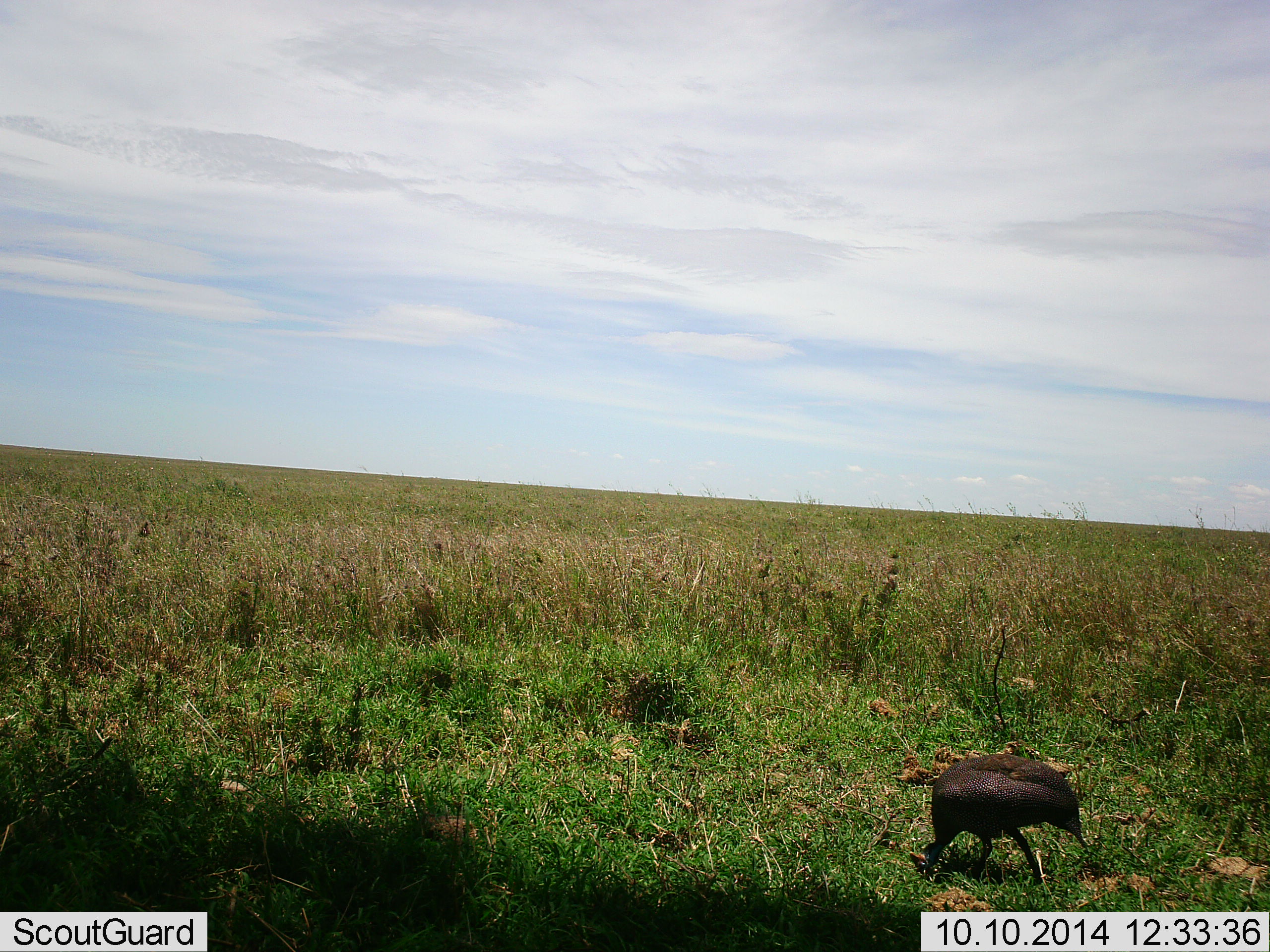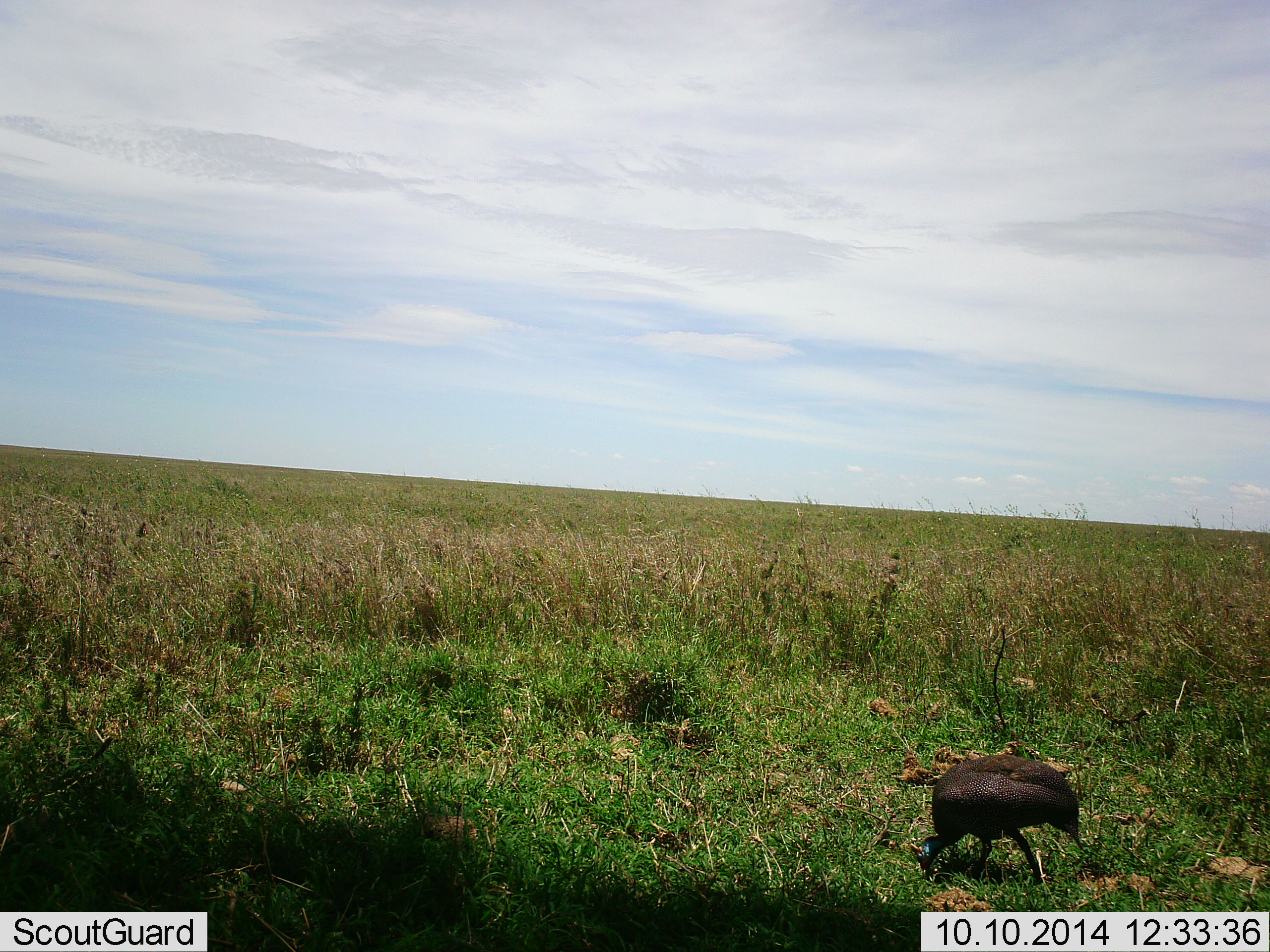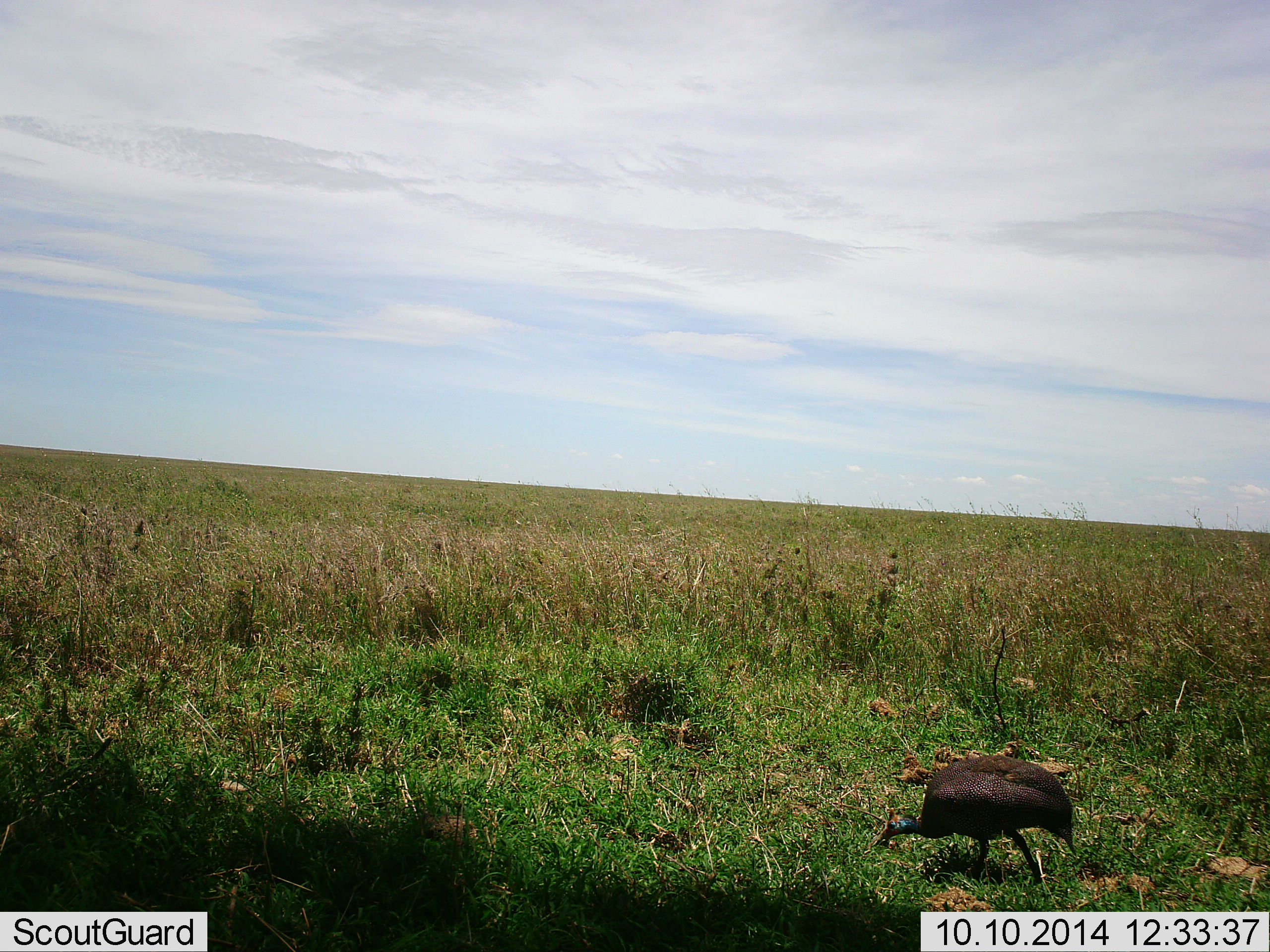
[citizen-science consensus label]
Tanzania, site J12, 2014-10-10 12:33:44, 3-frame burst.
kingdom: Animalia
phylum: Chordata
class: Aves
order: Galliformes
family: Numididae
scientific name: Numididae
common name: guinea fowl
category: guineafowl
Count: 1.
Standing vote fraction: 0%.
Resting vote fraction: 0%.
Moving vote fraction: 0%.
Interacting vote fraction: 0%.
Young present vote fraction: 0%.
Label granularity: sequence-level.